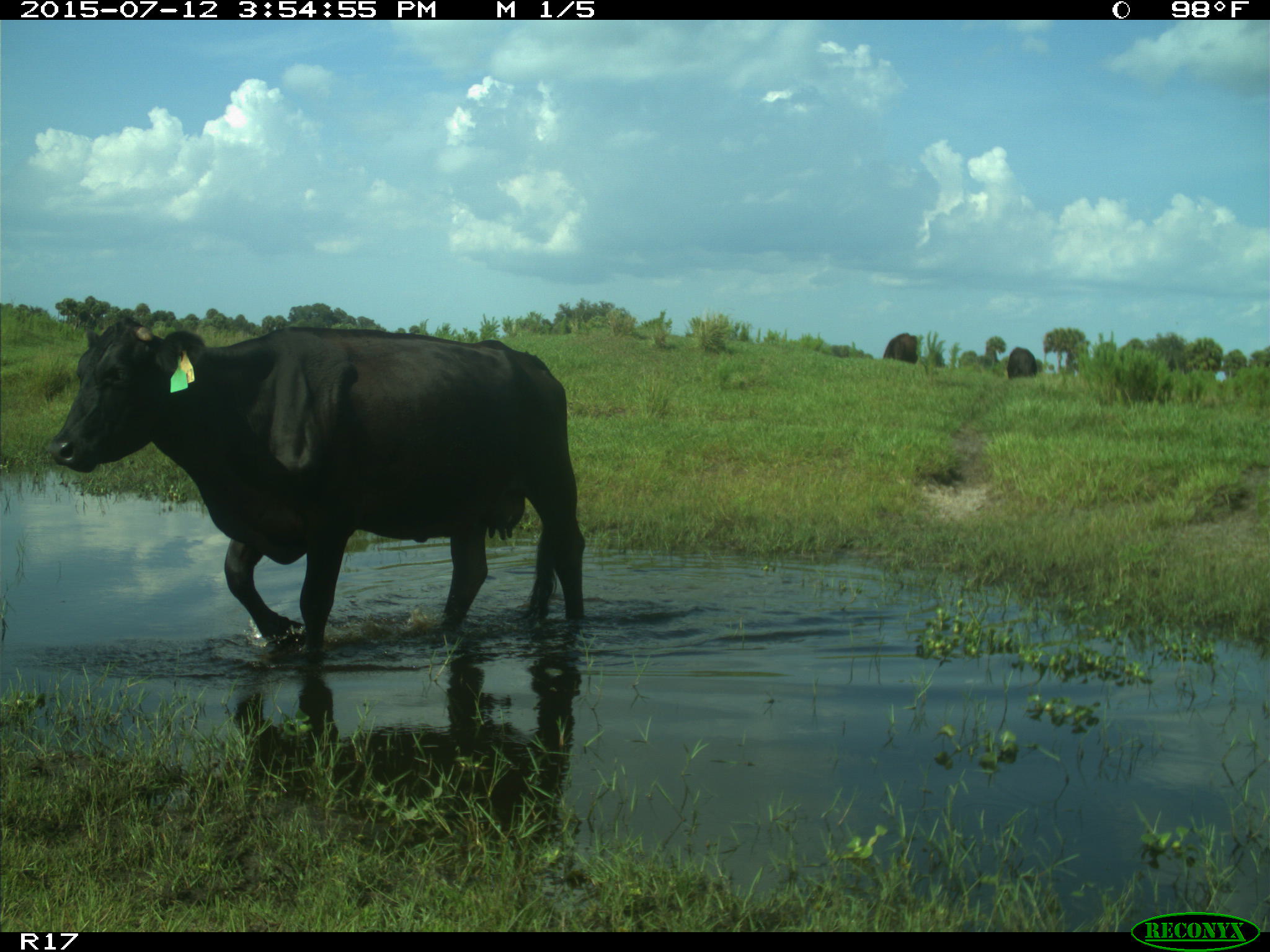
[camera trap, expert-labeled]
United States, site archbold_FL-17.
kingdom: Animalia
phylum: Chordata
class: Mammalia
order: Artiodactyla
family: Bovidae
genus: Bos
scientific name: Bos taurus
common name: domestic cow